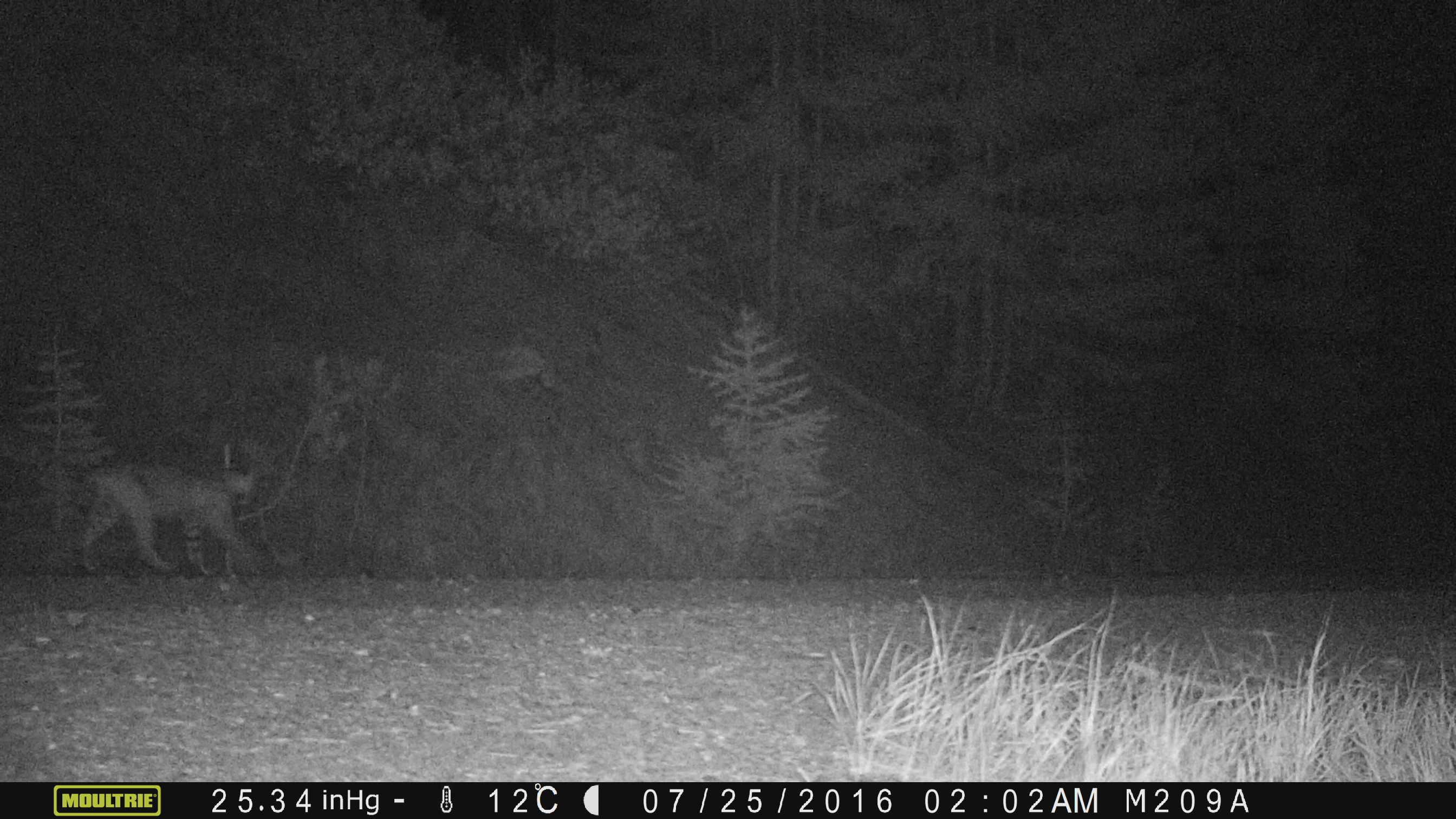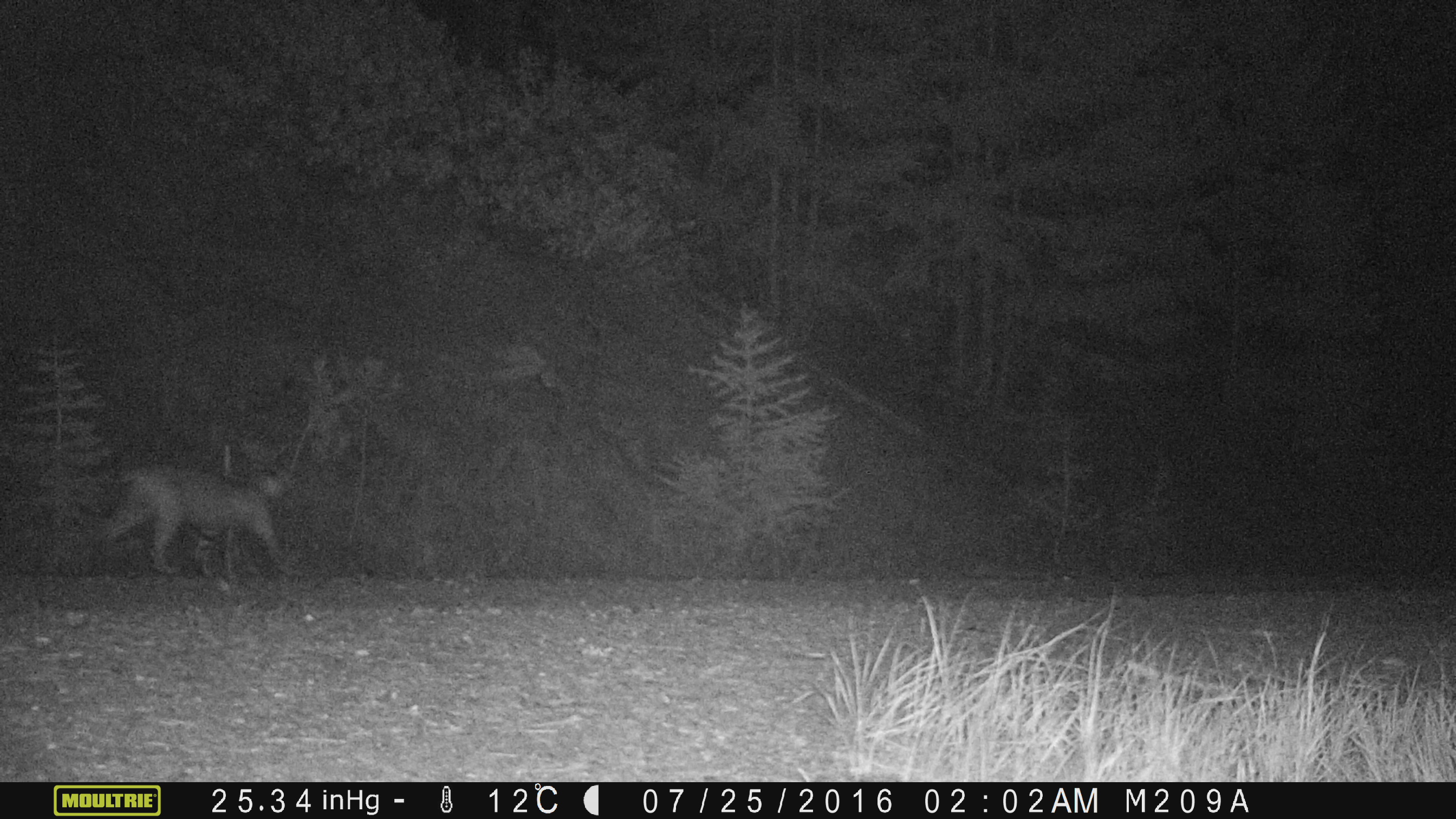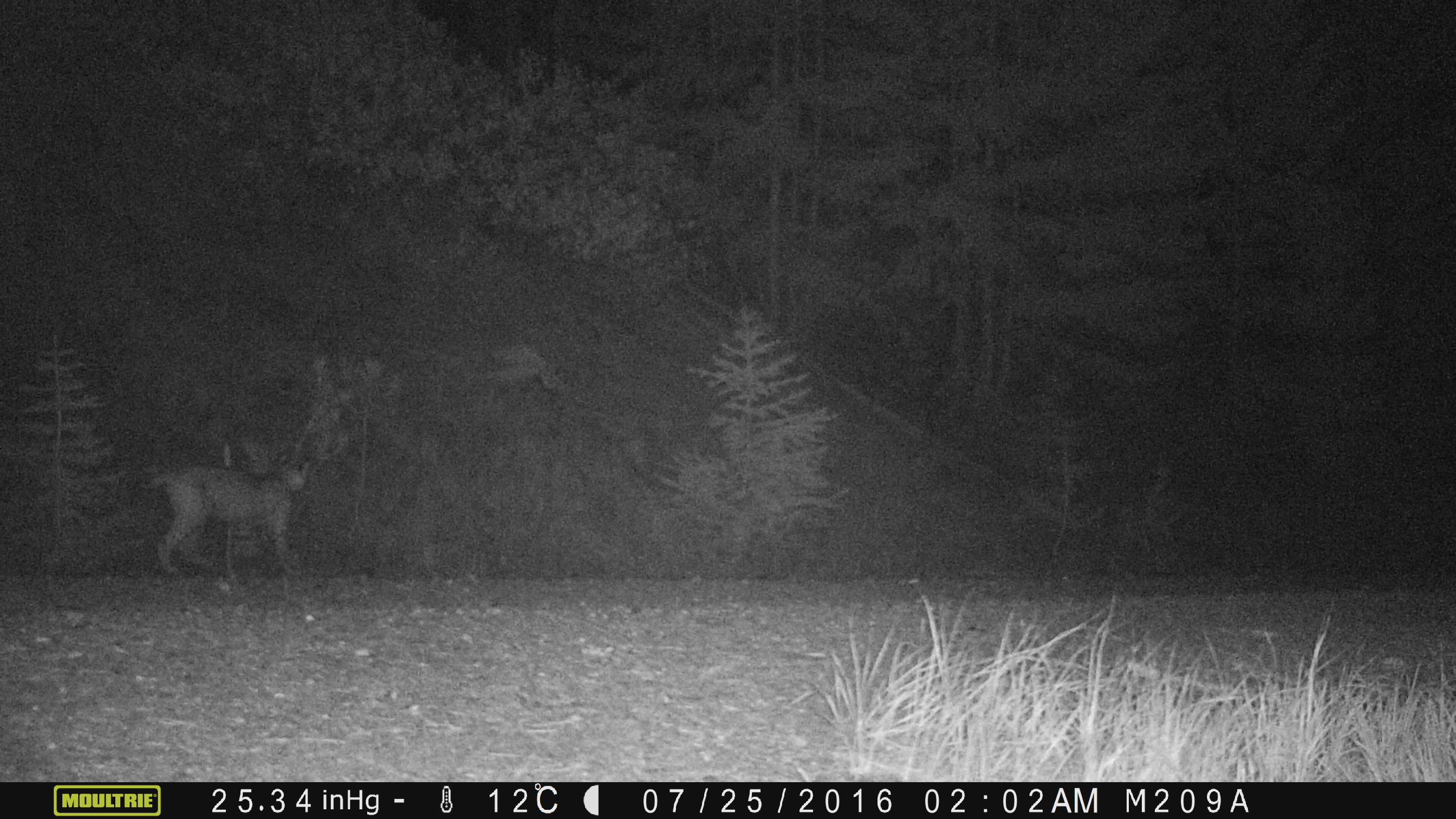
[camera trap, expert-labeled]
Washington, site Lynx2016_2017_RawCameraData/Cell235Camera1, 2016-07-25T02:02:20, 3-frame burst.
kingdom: Animalia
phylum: Chordata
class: Mammalia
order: Carnivora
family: Felidae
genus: Lynx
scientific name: Lynx rufus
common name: bobcat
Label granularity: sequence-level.